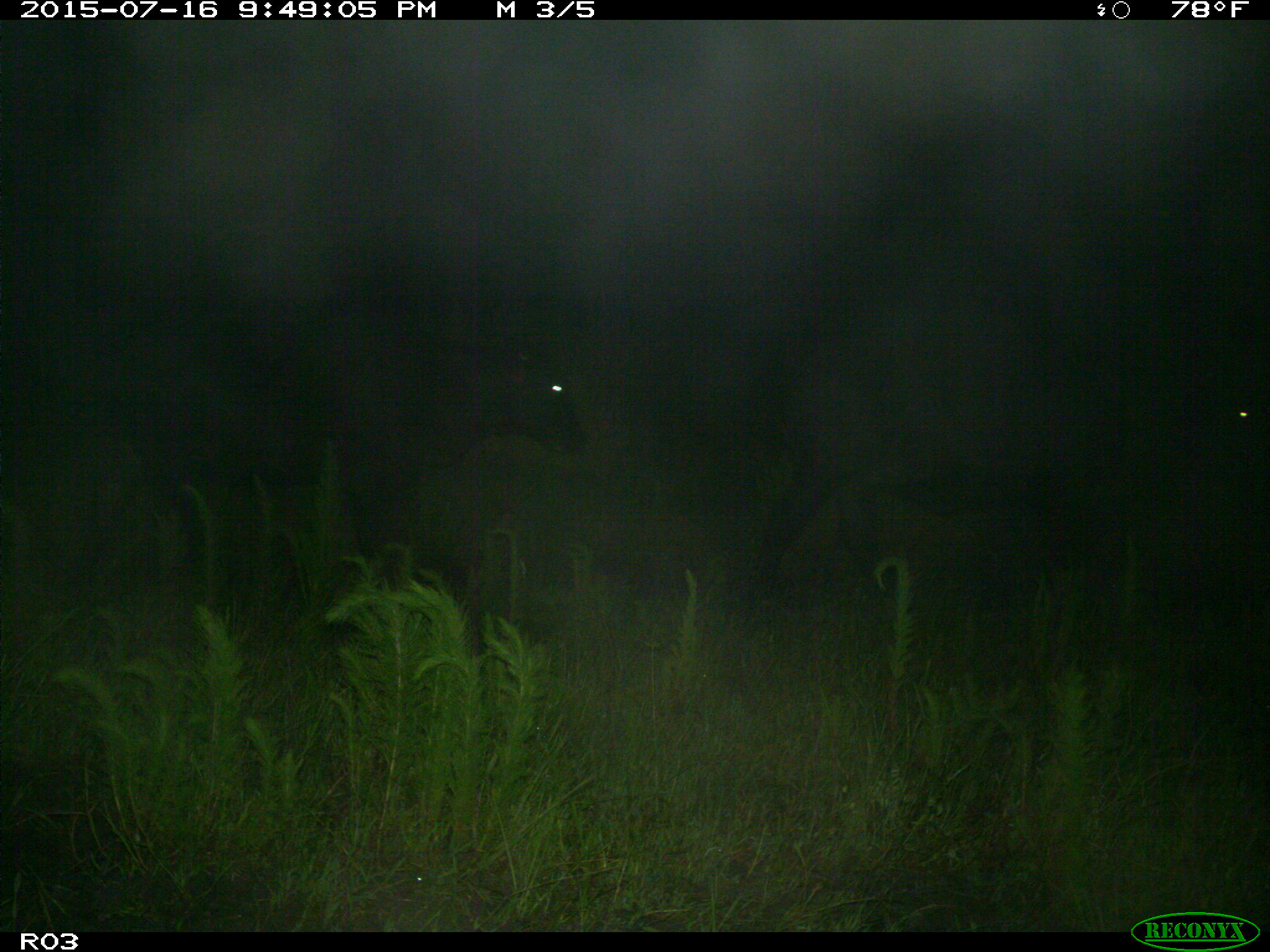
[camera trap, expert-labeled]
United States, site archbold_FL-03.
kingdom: Animalia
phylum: Chordata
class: Mammalia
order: Artiodactyla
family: Bovidae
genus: Bos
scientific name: Bos taurus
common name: domestic cow